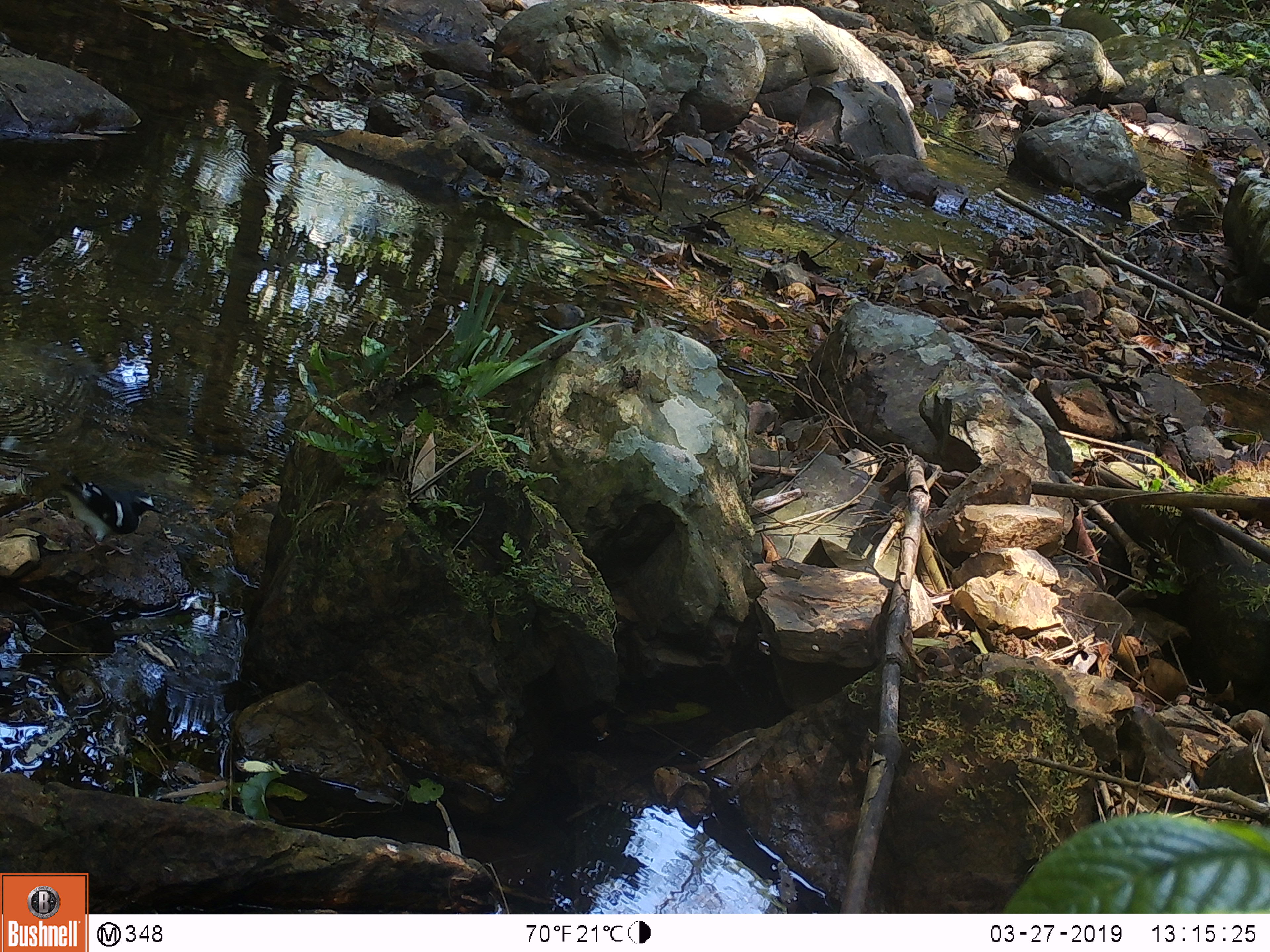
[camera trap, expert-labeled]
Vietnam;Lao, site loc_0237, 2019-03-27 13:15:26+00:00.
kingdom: Animalia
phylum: Chordata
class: Aves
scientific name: Aves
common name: bird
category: unidentified bird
Unidentified bird (bird) (Aves). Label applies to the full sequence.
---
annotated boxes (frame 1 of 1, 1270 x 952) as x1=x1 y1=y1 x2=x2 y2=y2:
unidentified bird: x1=58 y1=475 x2=167 y2=556